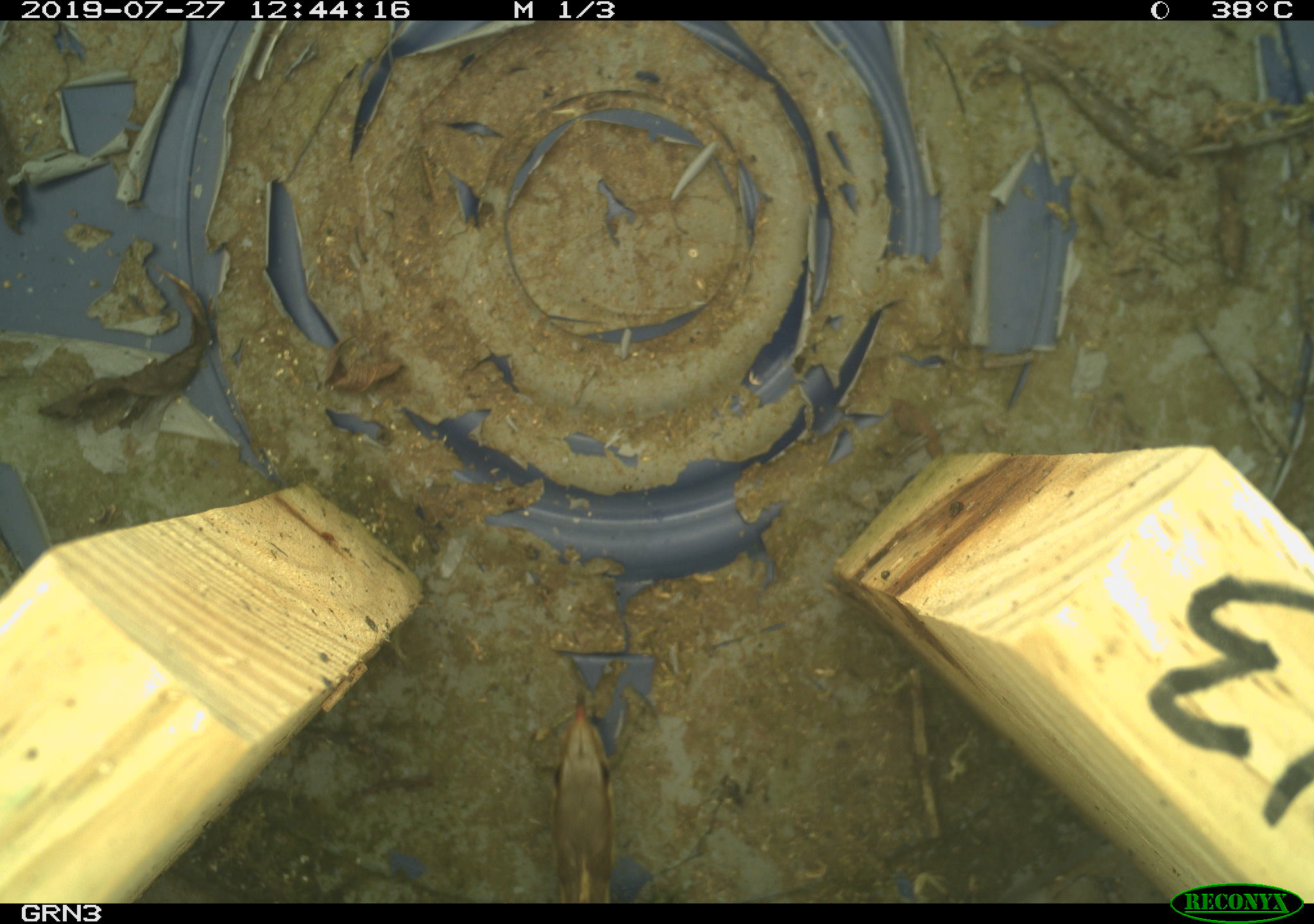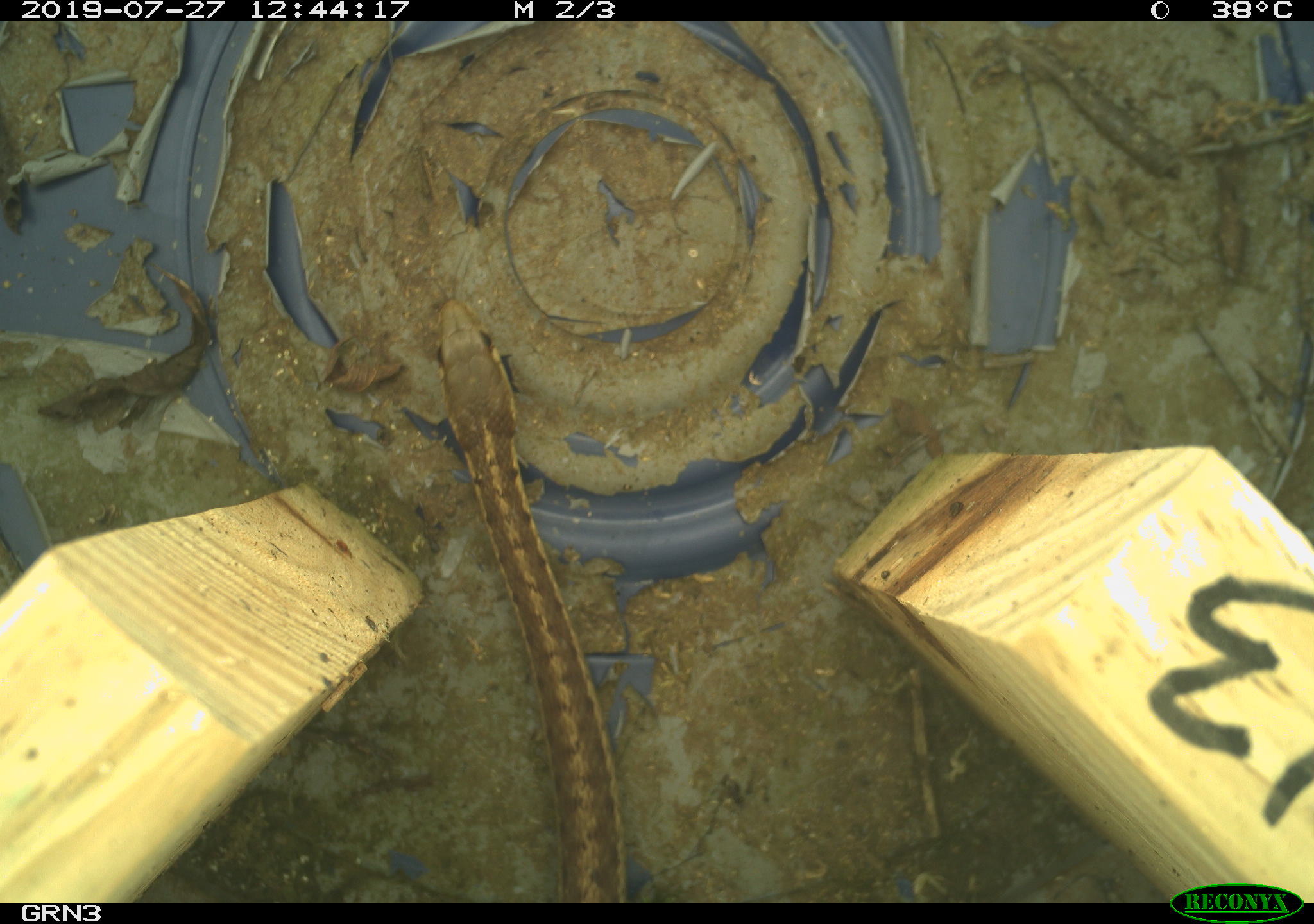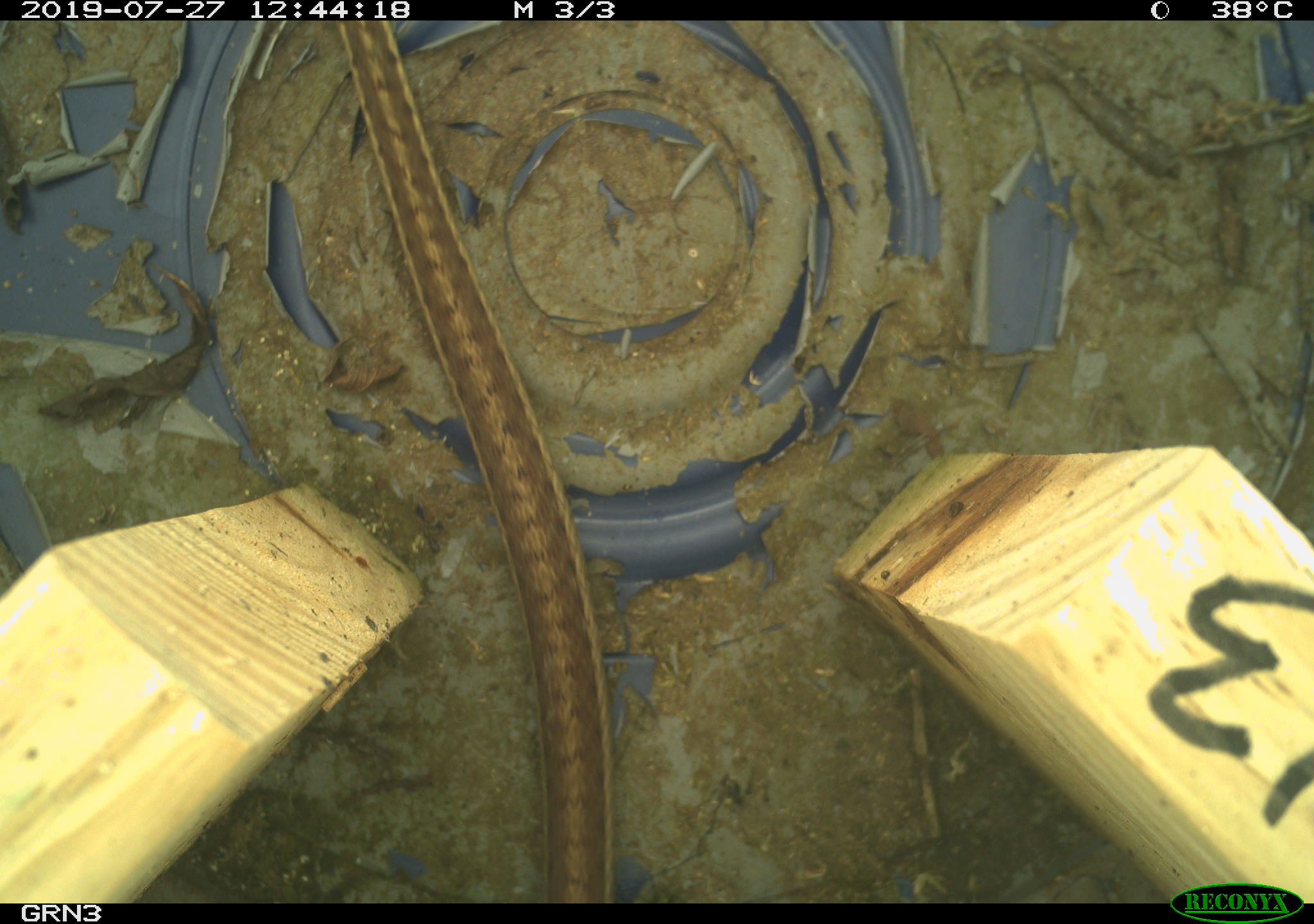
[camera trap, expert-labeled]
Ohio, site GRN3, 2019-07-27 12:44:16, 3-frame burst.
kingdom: Animalia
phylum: Chordata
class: Reptilia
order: Squamata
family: Colubridae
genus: Thamnophis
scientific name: Thamnophis sirtalis sirtalis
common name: eastern gartersnake